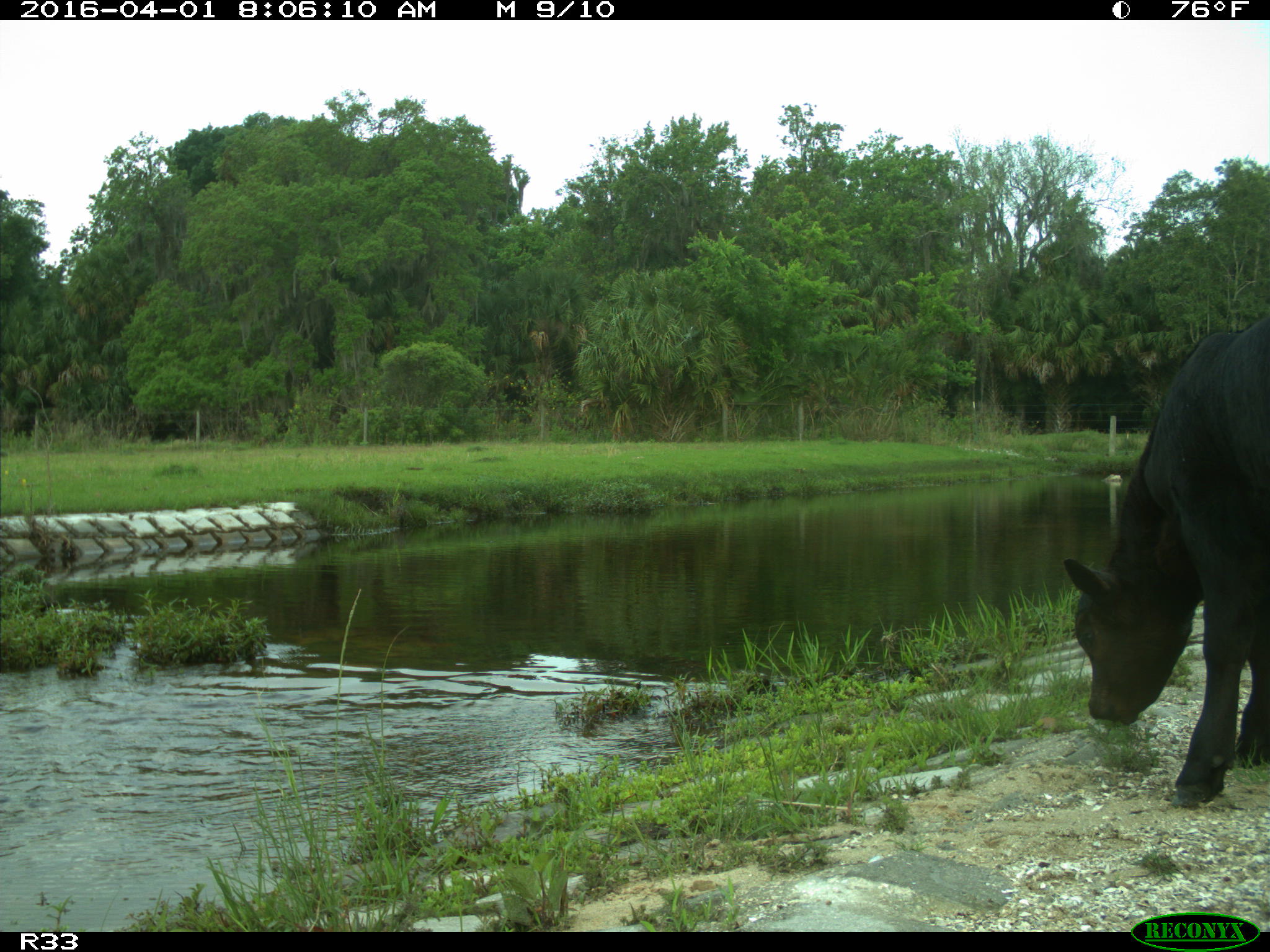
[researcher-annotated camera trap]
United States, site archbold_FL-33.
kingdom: Animalia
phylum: Chordata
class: Mammalia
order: Artiodactyla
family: Bovidae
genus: Bos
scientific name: Bos taurus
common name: domestic cow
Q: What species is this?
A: Bos taurus (domestic cow).